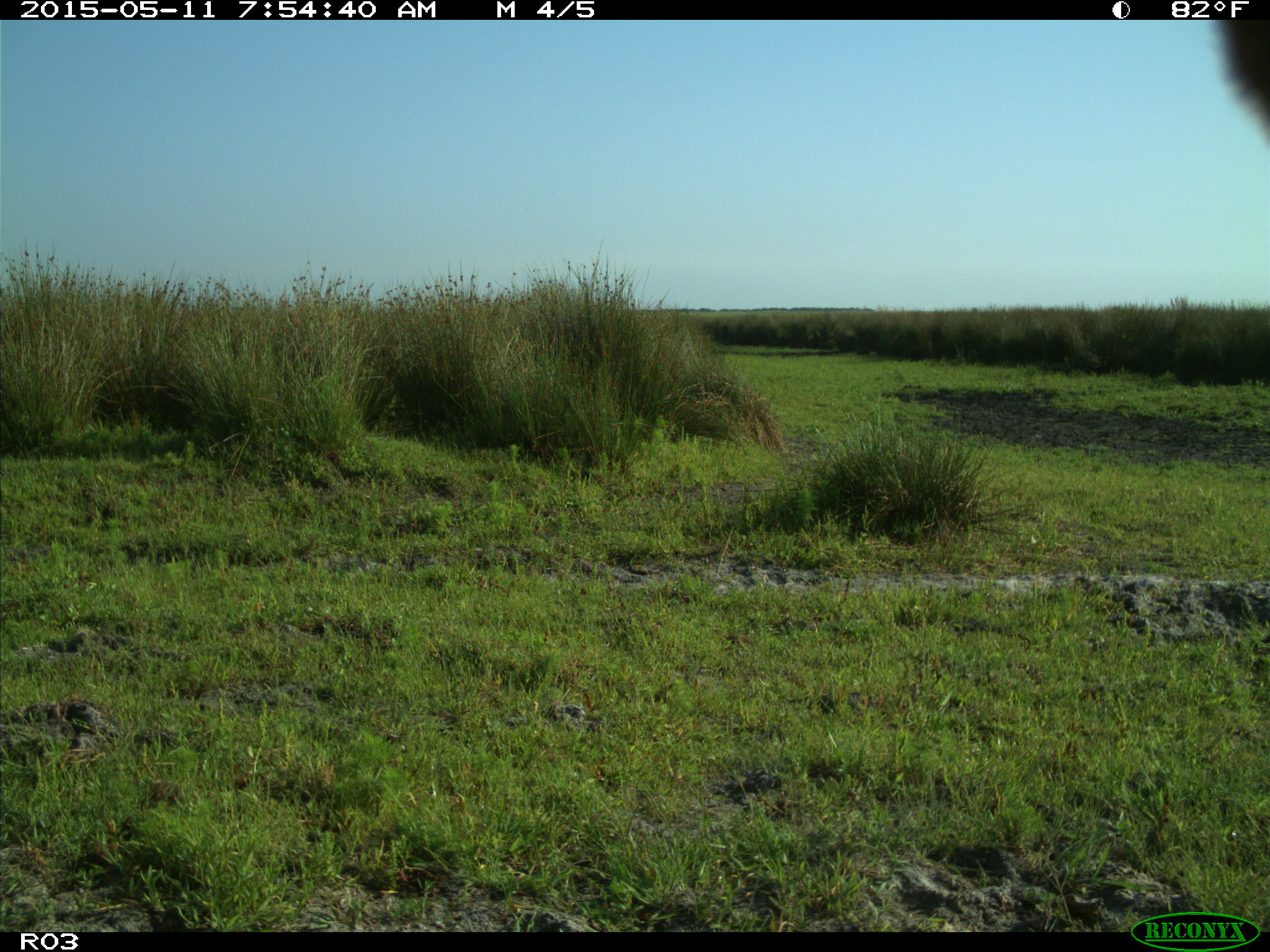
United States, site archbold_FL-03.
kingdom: Animalia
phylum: Chordata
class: Mammalia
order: Artiodactyla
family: Bovidae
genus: Bos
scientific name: Bos taurus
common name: domestic cow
Bos taurus (domestic cow).